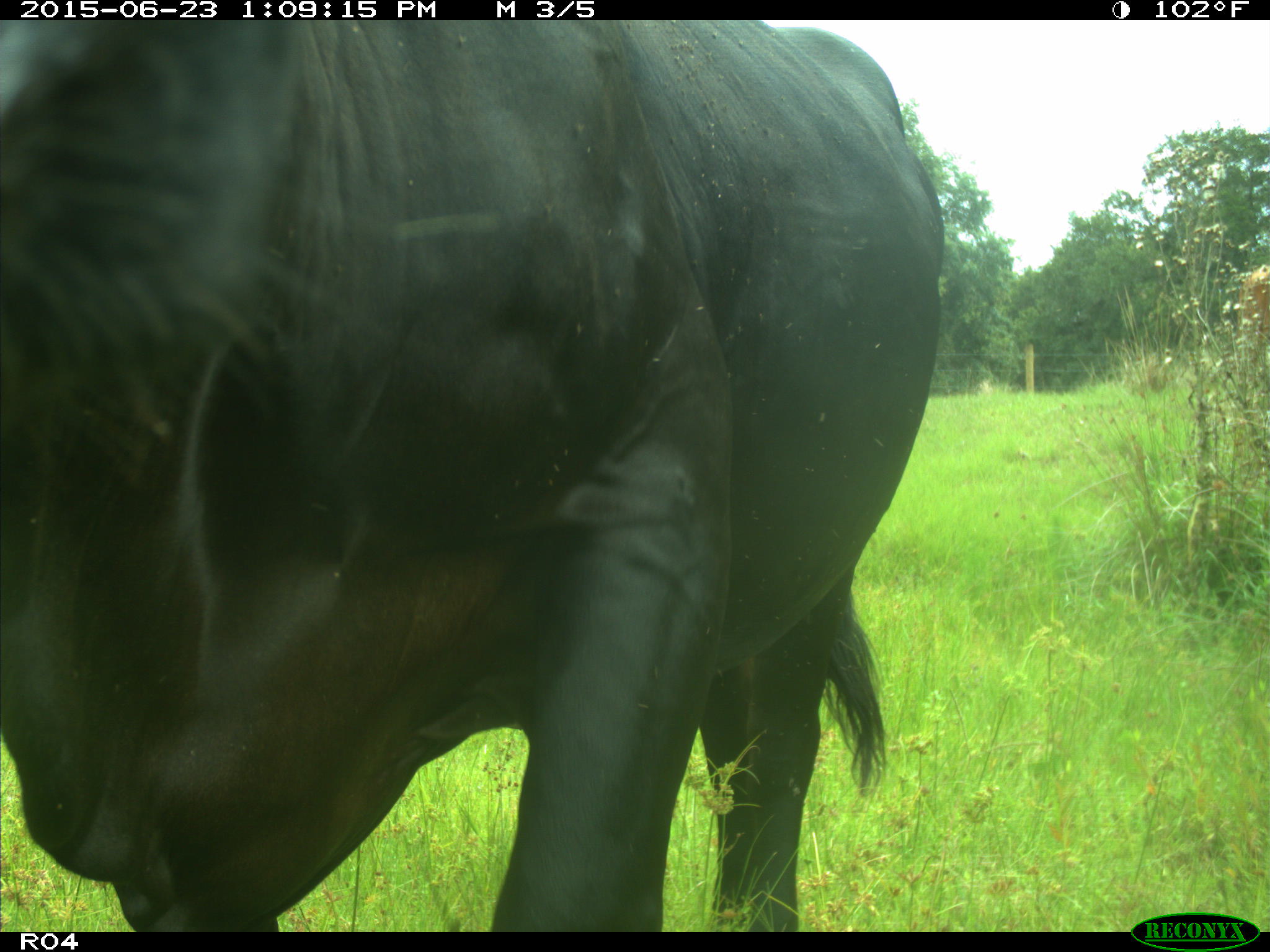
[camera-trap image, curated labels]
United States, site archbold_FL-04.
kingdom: Animalia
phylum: Chordata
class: Mammalia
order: Artiodactyla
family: Bovidae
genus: Bos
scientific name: Bos taurus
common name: domestic cow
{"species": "Bos taurus (domestic cow)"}